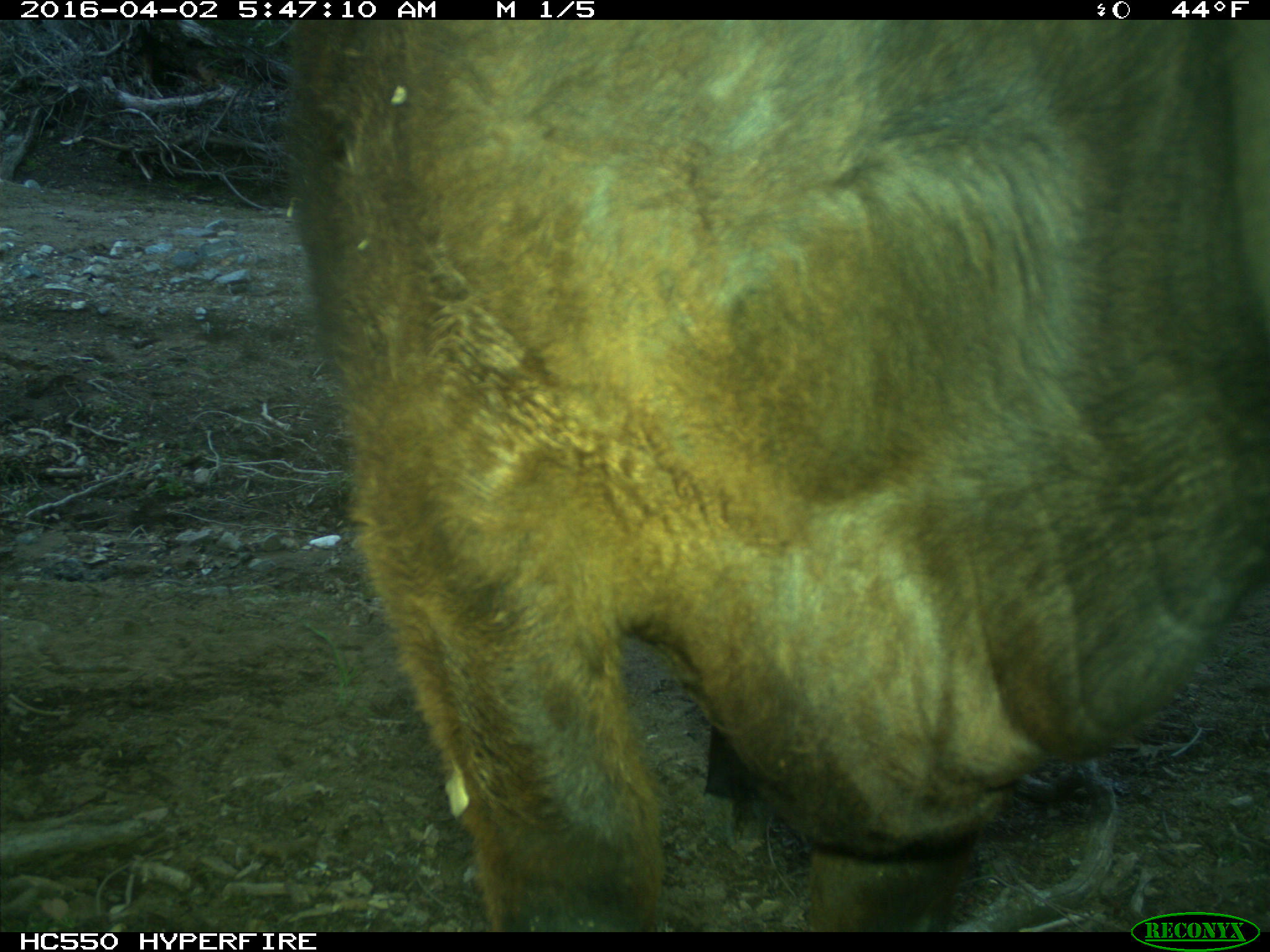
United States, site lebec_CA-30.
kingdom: Animalia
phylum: Chordata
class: Mammalia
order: Artiodactyla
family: Bovidae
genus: Bos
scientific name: Bos taurus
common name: domestic cow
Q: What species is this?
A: Bos taurus (domestic cow).